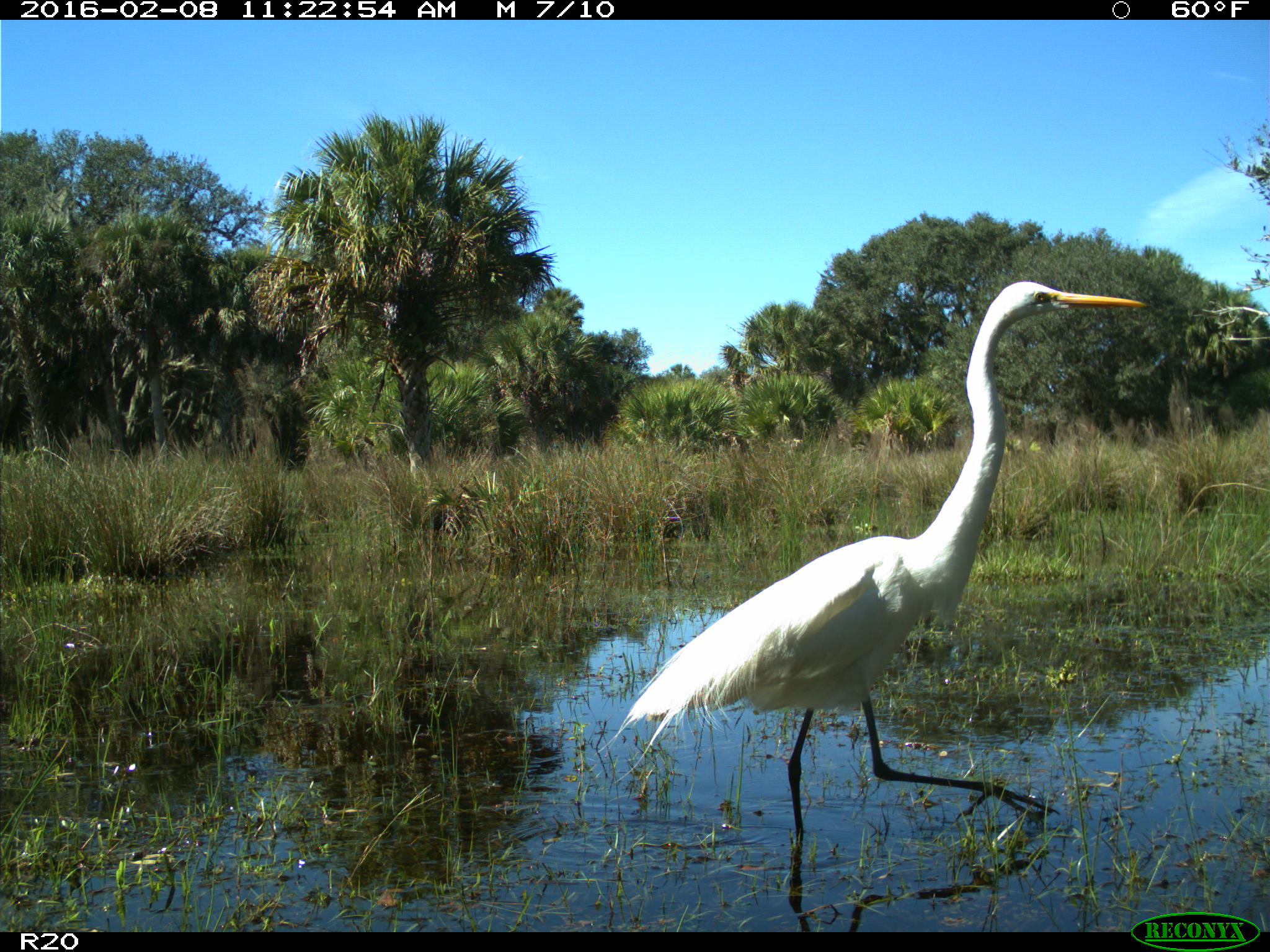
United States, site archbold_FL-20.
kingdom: Animalia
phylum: Chordata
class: Aves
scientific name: Aves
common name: birds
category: unidentified bird